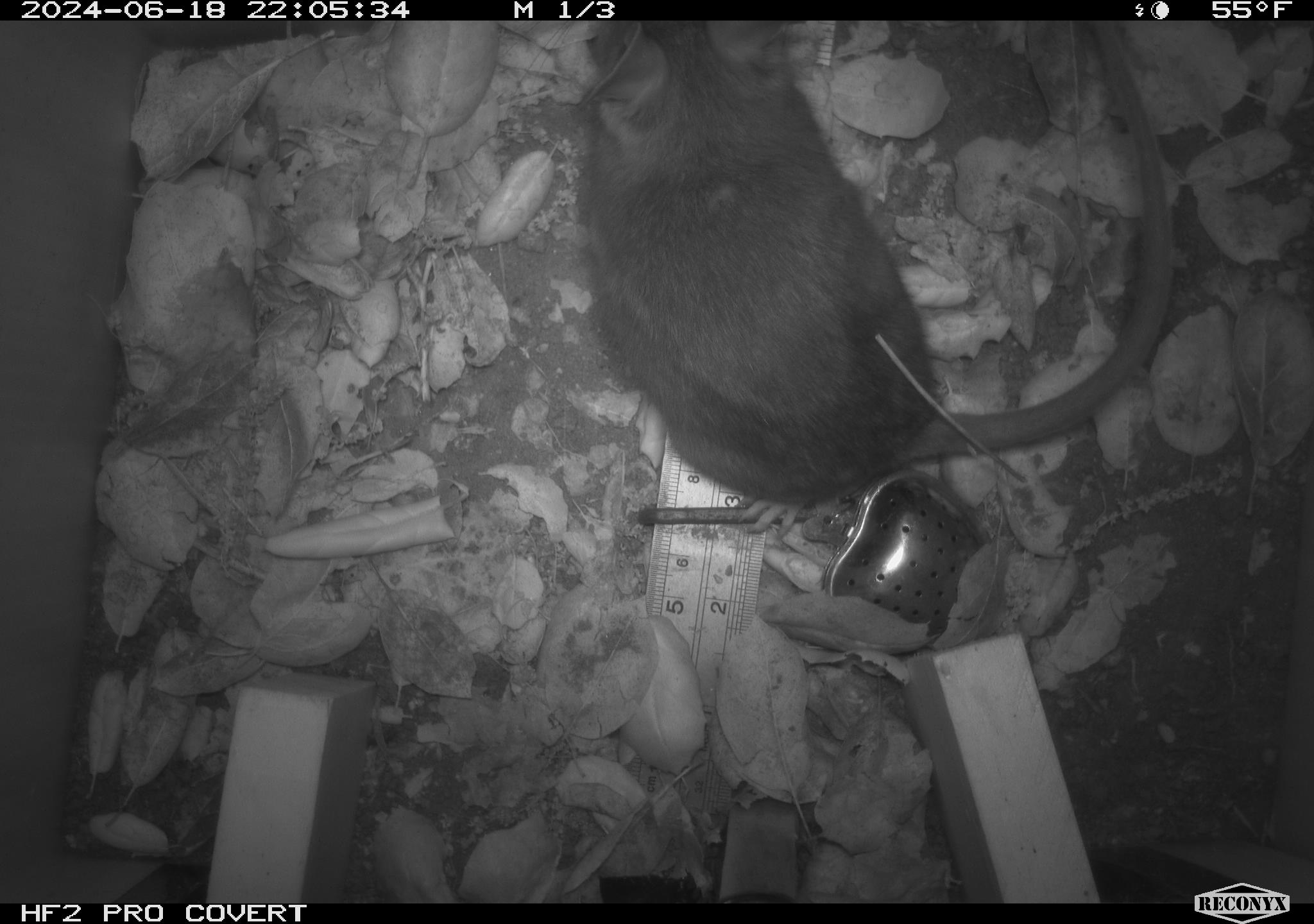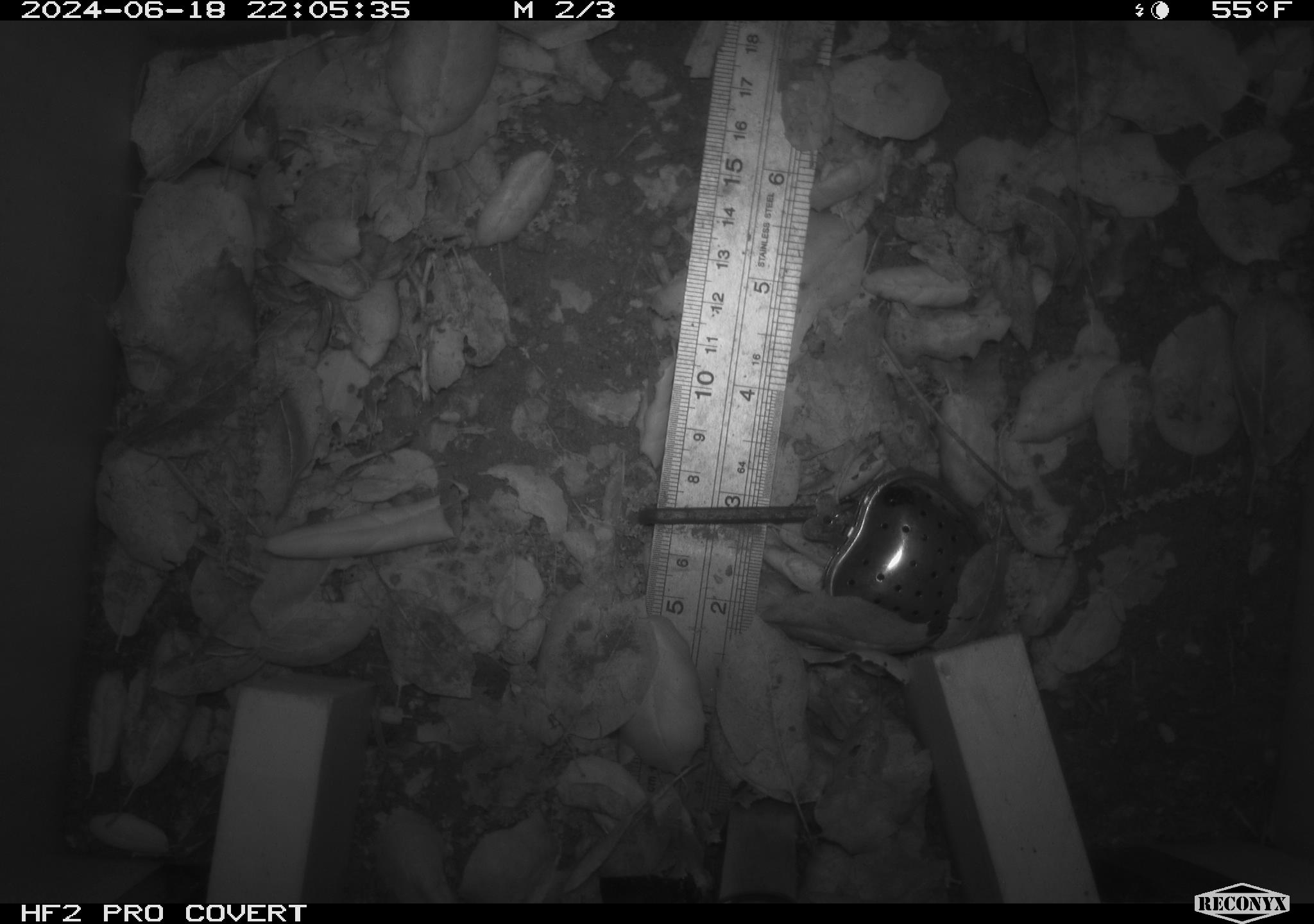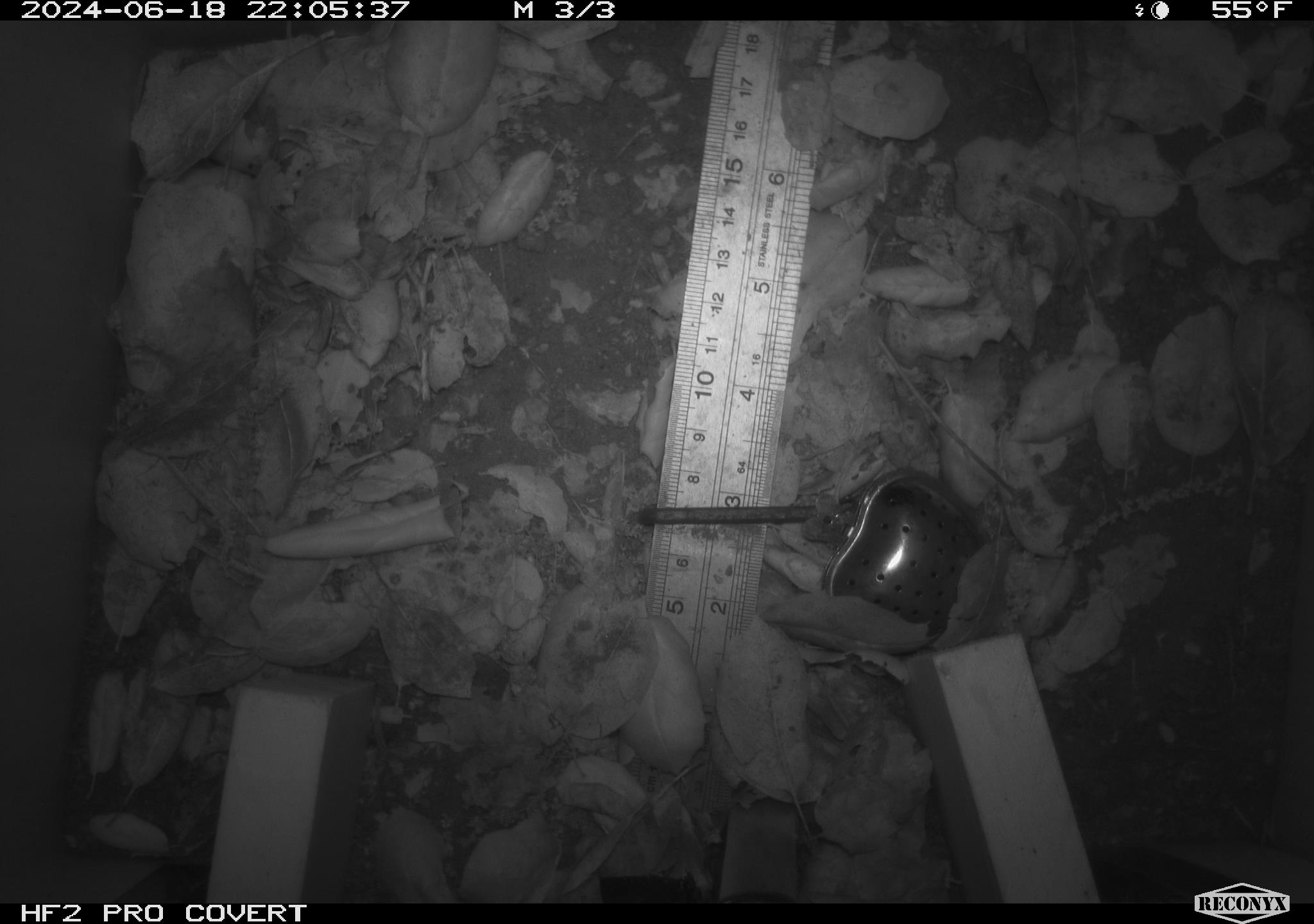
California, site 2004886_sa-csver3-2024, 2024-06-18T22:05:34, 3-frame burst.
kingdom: Animalia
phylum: Chordata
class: Mammalia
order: Rodentia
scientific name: Rodentia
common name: rodent